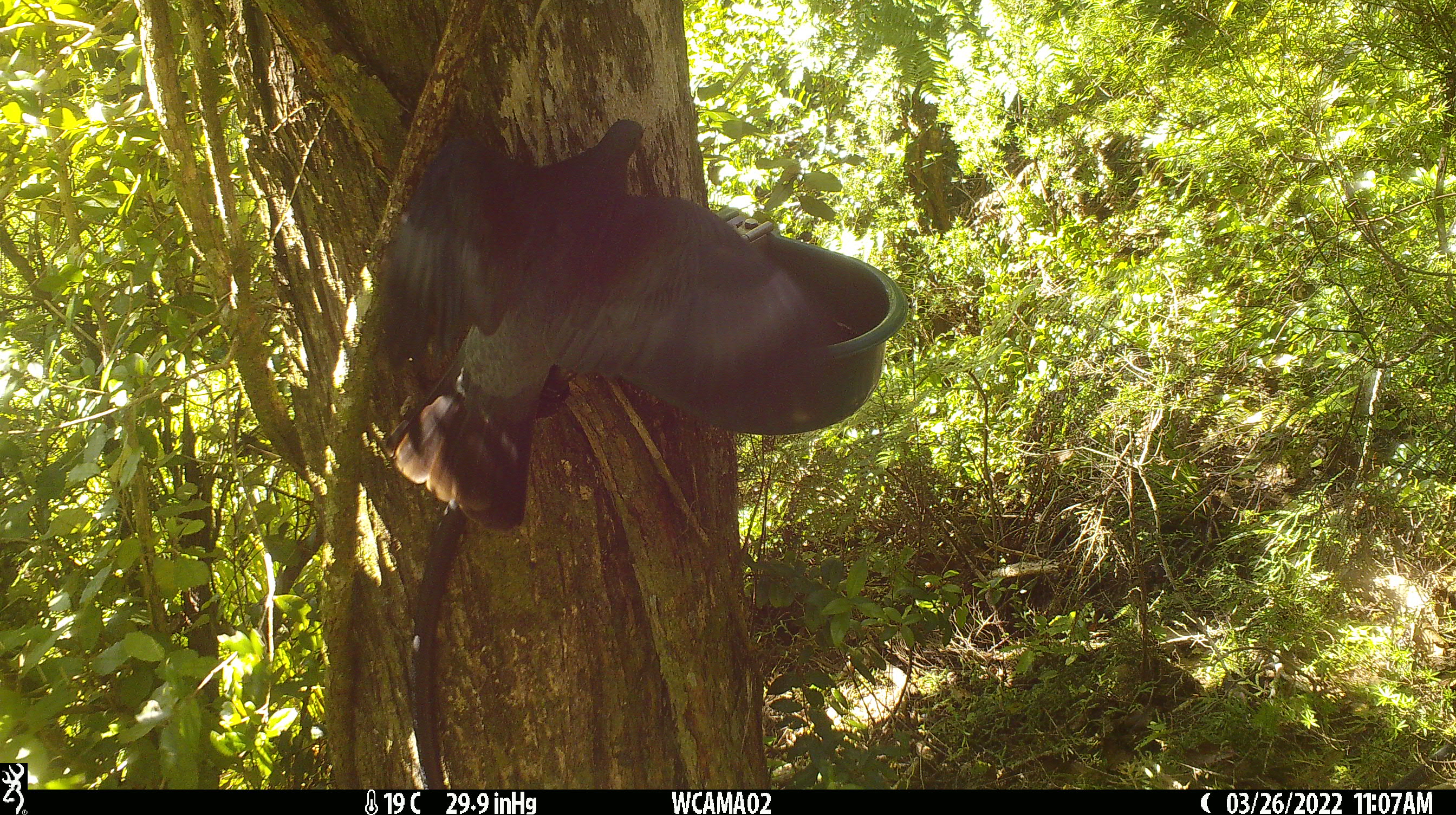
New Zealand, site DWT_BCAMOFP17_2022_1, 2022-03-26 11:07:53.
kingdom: Animalia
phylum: Chordata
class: Aves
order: Columbiformes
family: Columbidae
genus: Hemiphaga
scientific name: Hemiphaga novaeseelandiae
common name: new zealand pigeon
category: kereru